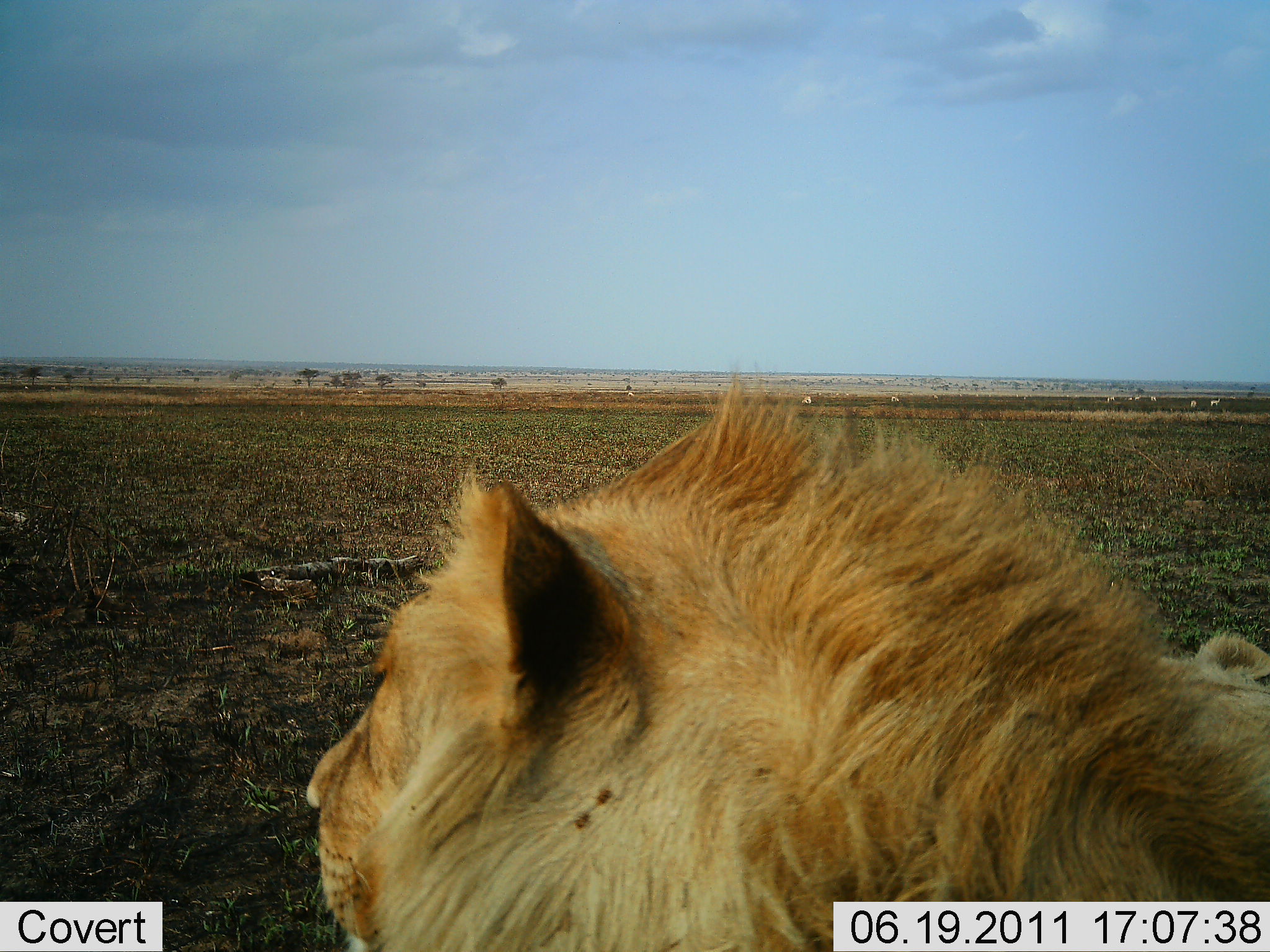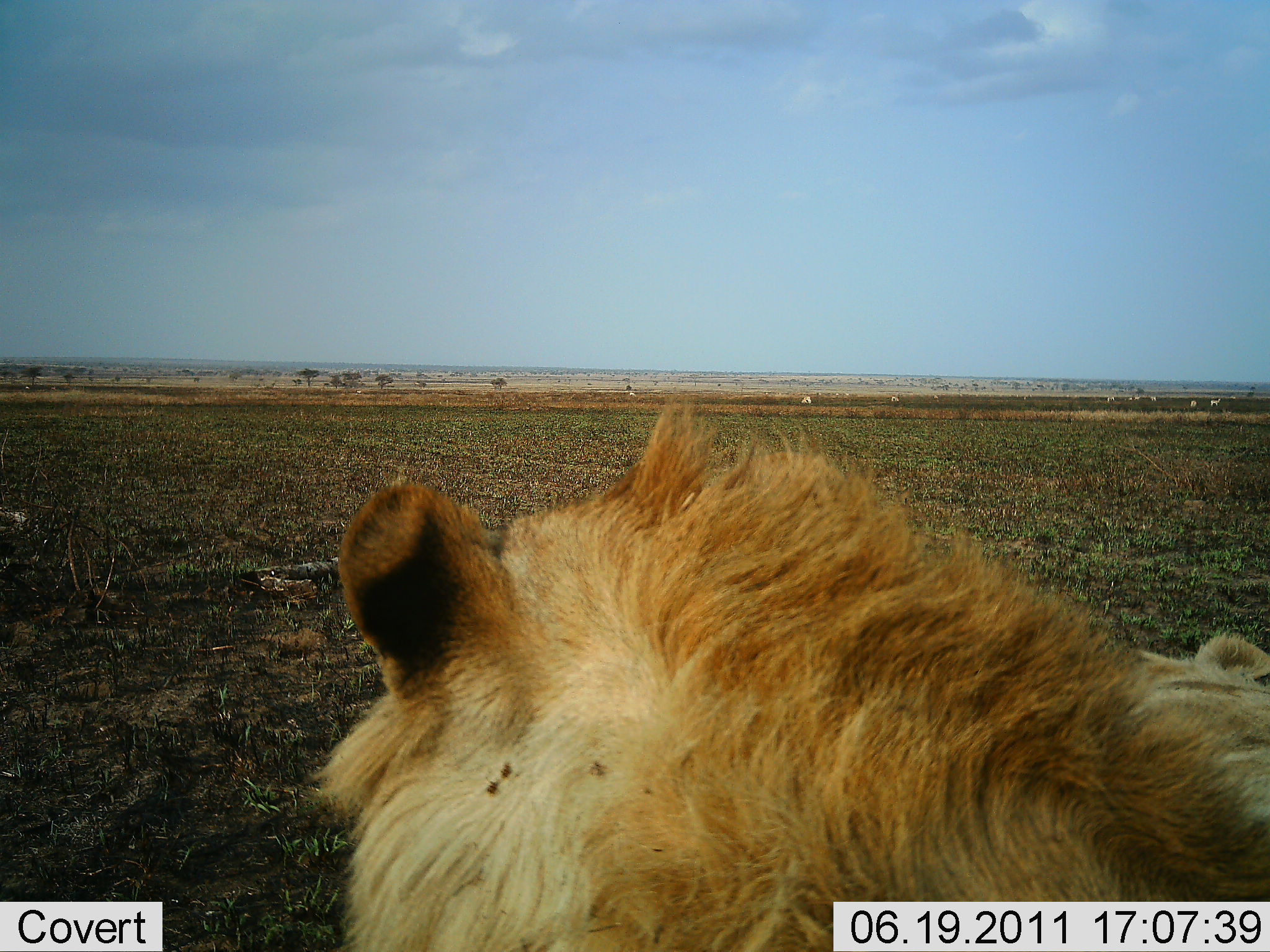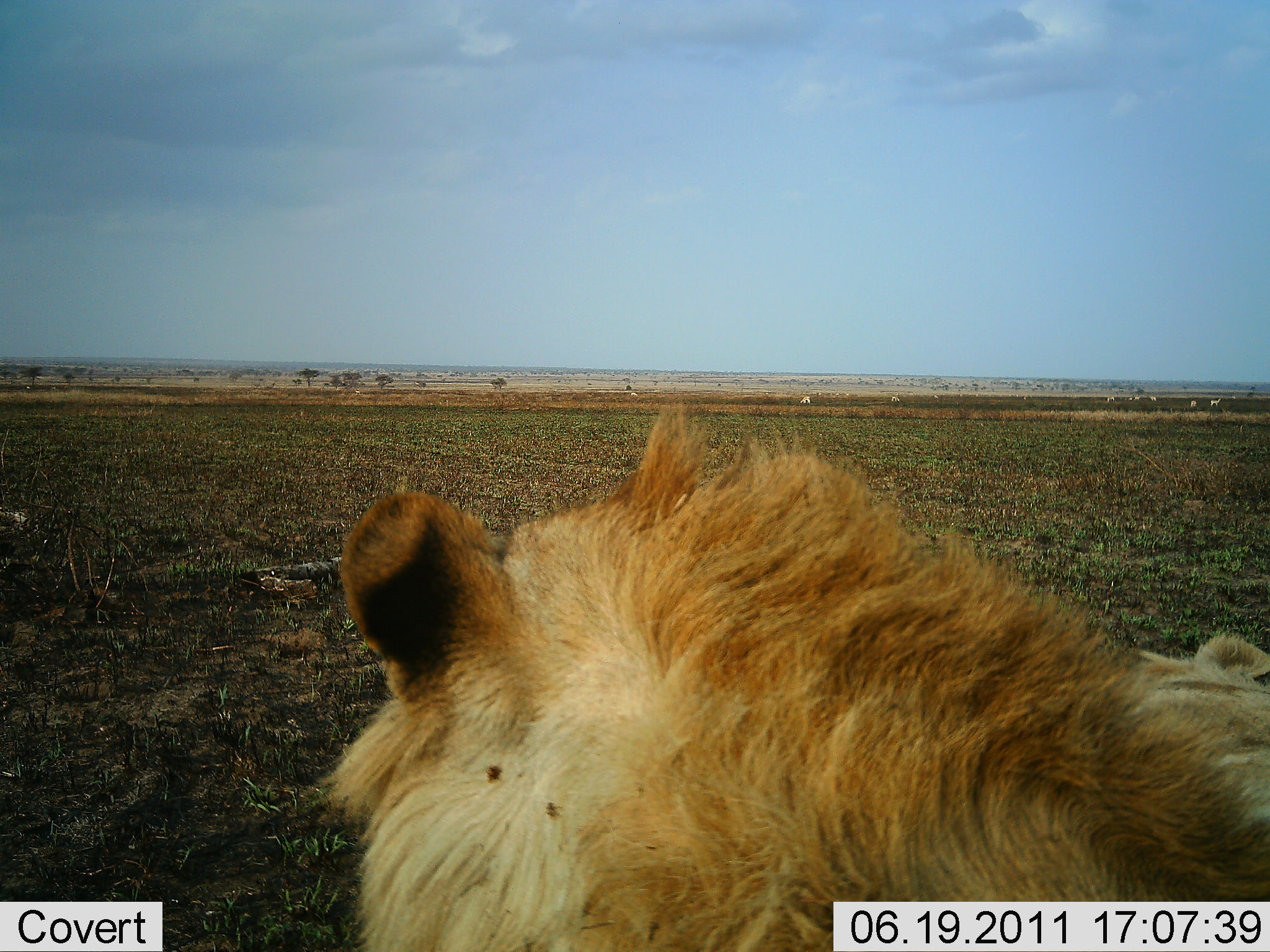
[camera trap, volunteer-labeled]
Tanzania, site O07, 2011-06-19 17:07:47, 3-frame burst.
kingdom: Animalia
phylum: Chordata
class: Mammalia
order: Carnivora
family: Felidae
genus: Panthera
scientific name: Panthera leo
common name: lion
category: lionmale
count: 1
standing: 9%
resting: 91%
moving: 0%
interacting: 0%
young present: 0%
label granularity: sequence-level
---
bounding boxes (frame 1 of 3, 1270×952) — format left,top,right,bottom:
animal: 305,374,1270,951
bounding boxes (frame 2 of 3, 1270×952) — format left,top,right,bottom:
animal: 288,386,1270,951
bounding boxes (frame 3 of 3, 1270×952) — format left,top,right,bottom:
animal: 302,394,1269,952